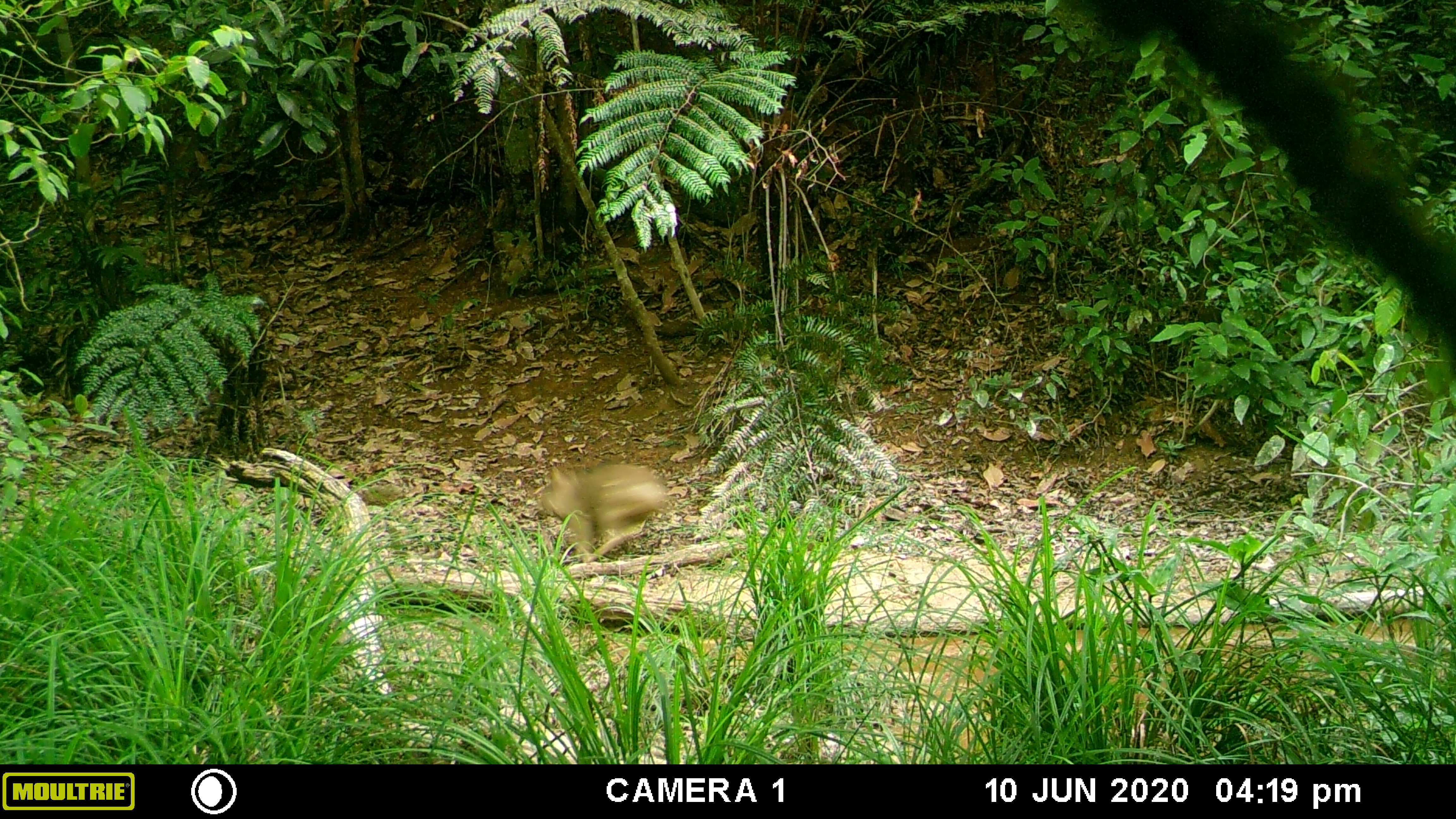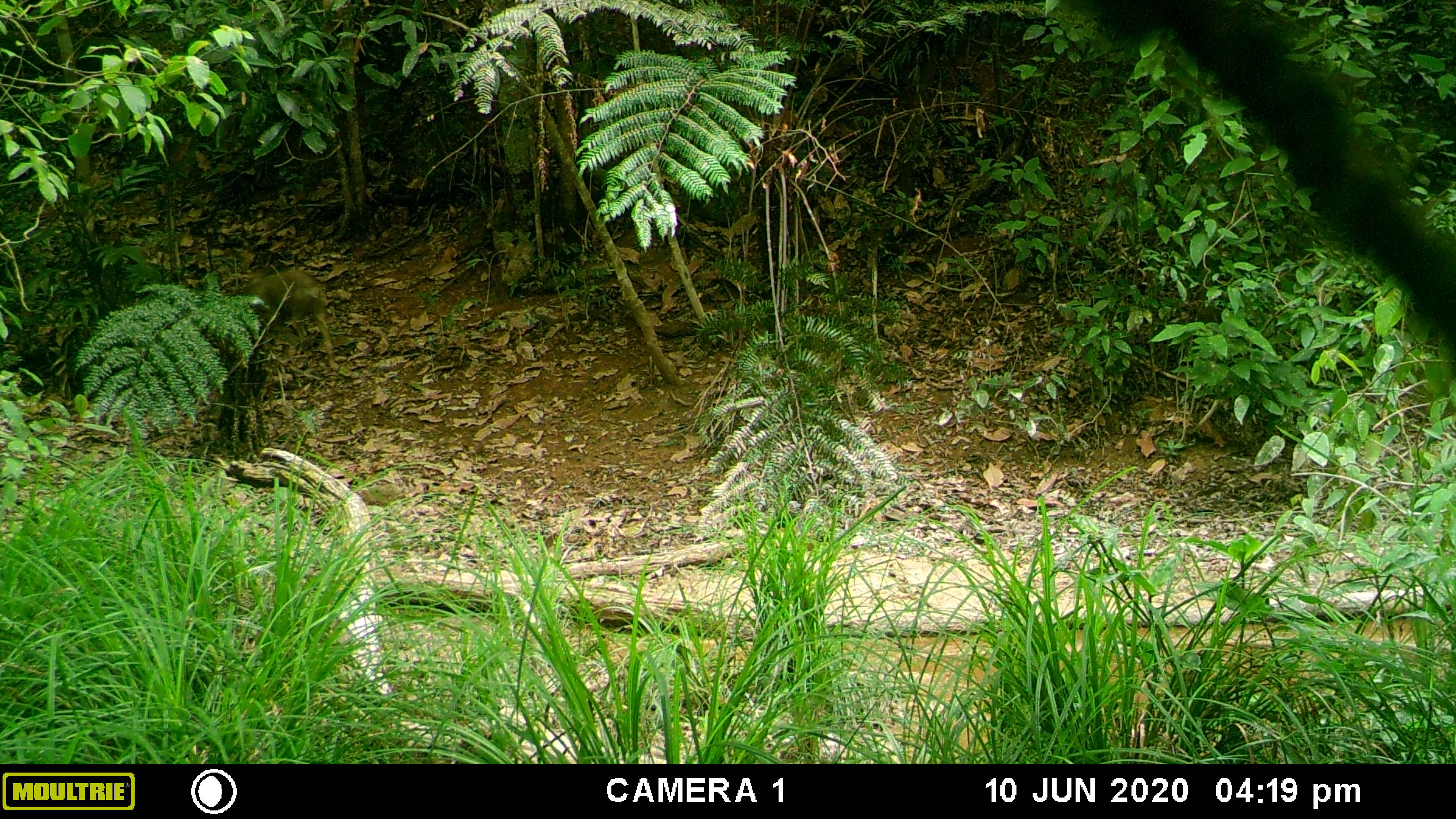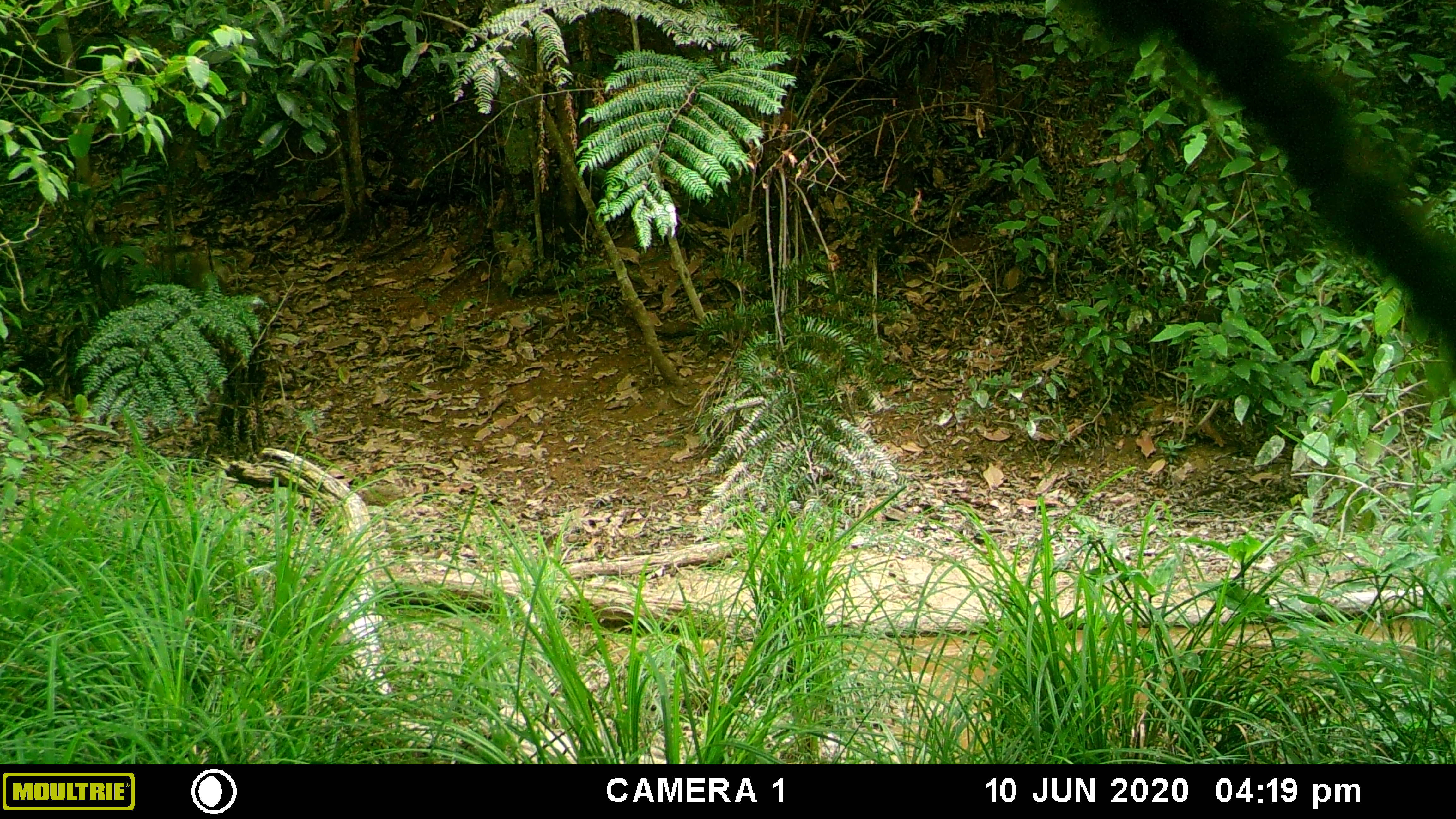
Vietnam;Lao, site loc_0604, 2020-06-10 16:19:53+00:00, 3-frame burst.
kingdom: Animalia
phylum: Chordata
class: Mammalia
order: Artiodactyla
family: Suidae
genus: Sus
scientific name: Sus scrofa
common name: eurasian wild pig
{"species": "eurasian wild pig (Sus scrofa)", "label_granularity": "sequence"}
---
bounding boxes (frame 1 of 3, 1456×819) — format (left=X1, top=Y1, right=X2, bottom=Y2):
eurasian wild pig: (left=537, top=462, right=669, bottom=566)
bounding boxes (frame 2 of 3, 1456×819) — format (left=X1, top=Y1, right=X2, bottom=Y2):
eurasian wild pig: (left=241, top=267, right=333, bottom=367)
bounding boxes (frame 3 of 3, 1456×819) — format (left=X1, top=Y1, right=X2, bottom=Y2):
eurasian wild pig: (left=169, top=255, right=228, bottom=299)